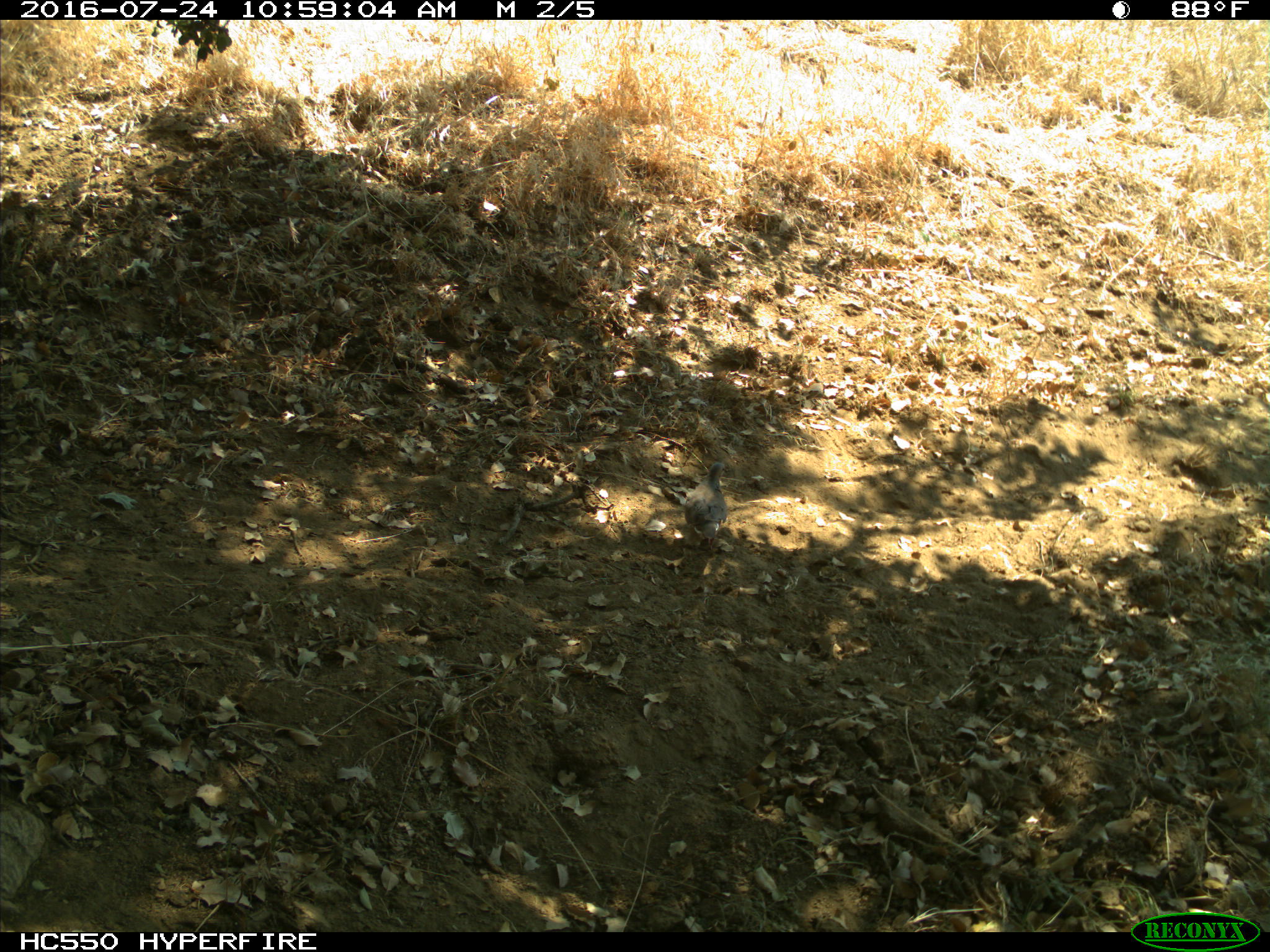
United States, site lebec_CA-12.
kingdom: Animalia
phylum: Chordata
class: Aves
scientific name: Aves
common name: birds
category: unidentified bird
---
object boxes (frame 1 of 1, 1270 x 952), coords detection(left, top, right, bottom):
animal: detection(685, 461, 729, 554)